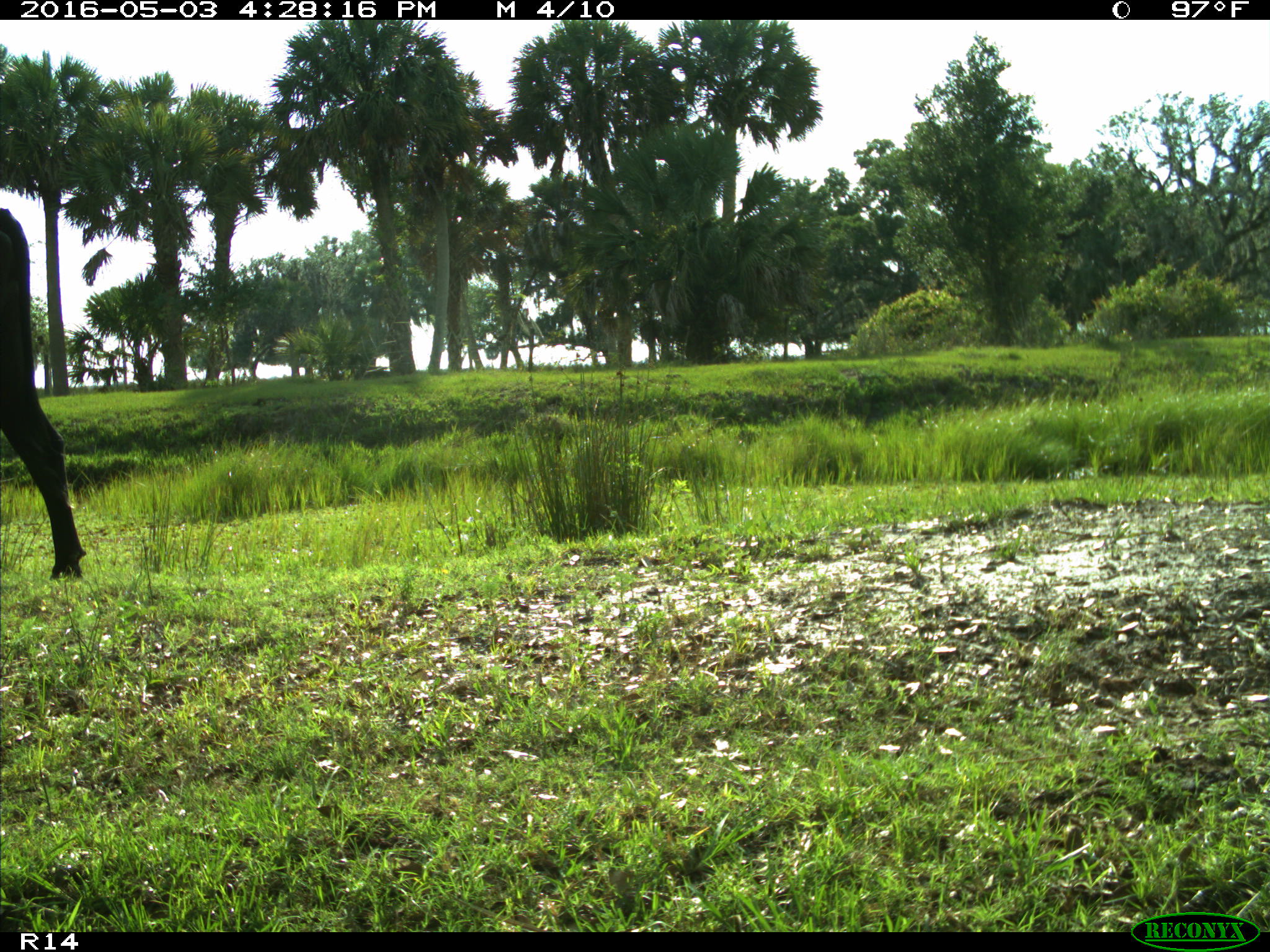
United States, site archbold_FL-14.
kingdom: Animalia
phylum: Chordata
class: Mammalia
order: Artiodactyla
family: Bovidae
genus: Bos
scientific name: Bos taurus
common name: domestic cow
Bos taurus (domestic cow).